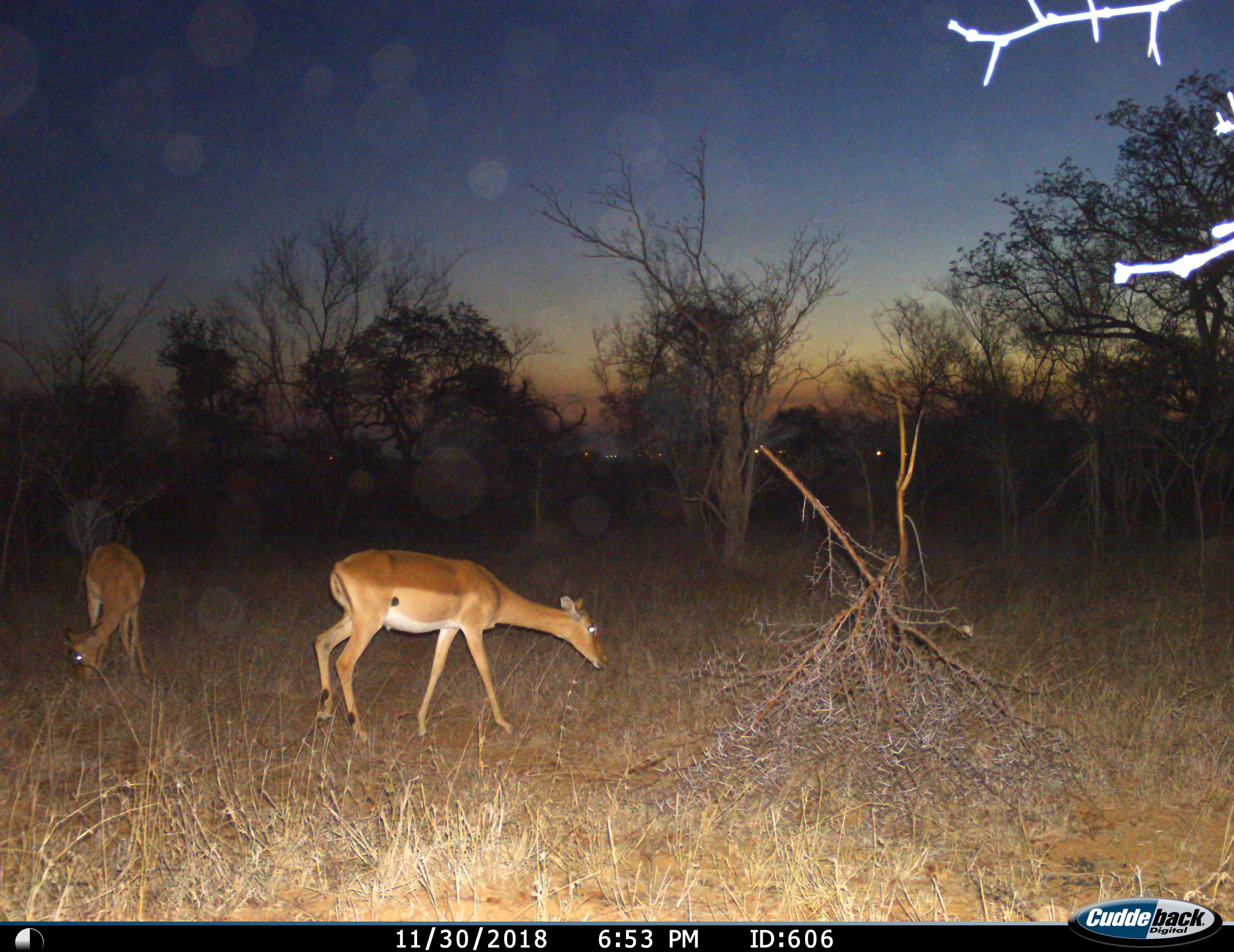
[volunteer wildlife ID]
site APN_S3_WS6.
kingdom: Animalia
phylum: Chordata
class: Mammalia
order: Artiodactyla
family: Bovidae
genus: Aepyceros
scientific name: Aepyceros melampus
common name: impala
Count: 2.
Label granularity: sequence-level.